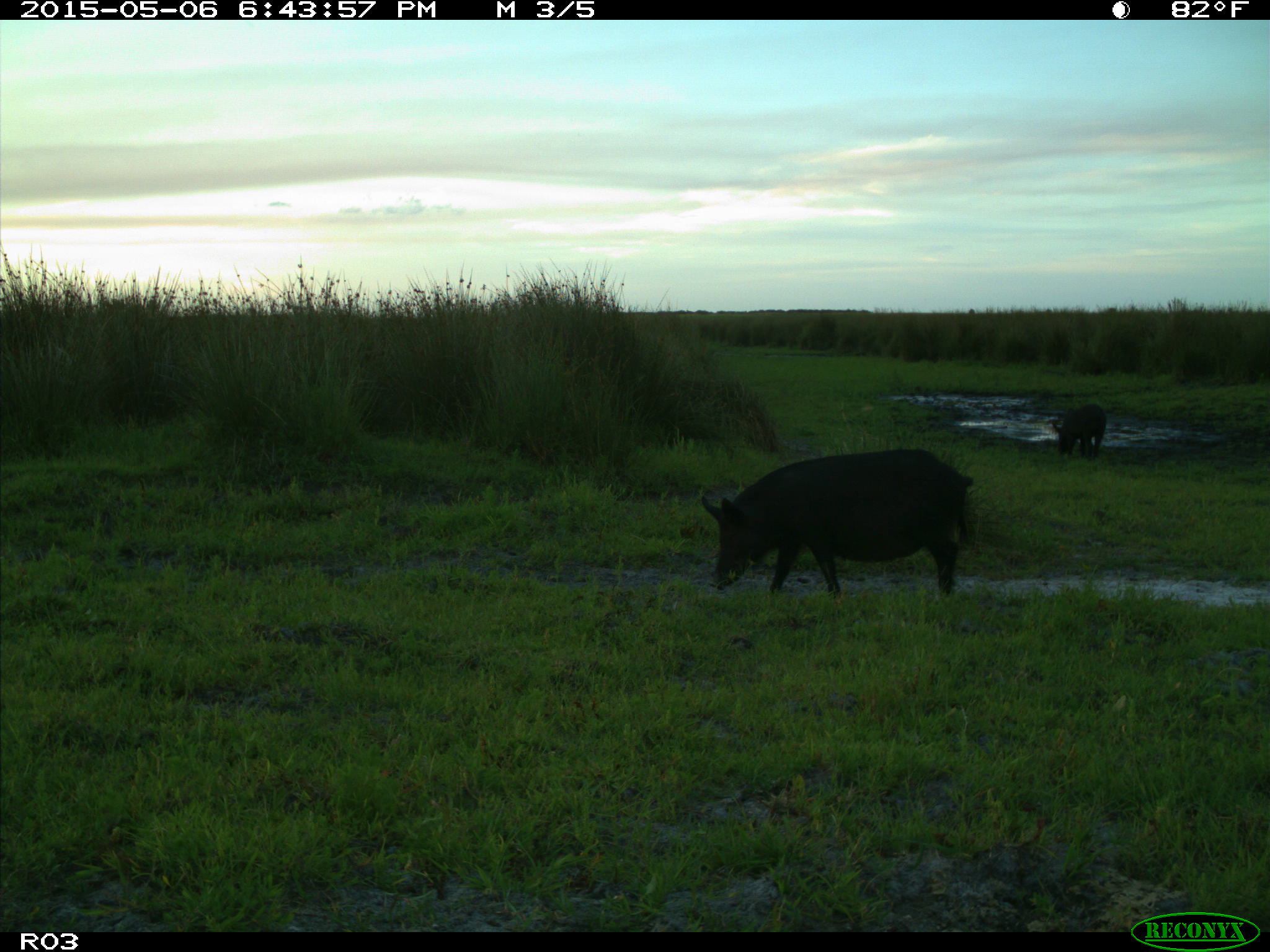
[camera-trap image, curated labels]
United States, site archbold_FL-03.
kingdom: Animalia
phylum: Chordata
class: Mammalia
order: Artiodactyla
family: Suidae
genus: Sus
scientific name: Sus scrofa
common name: wild boar